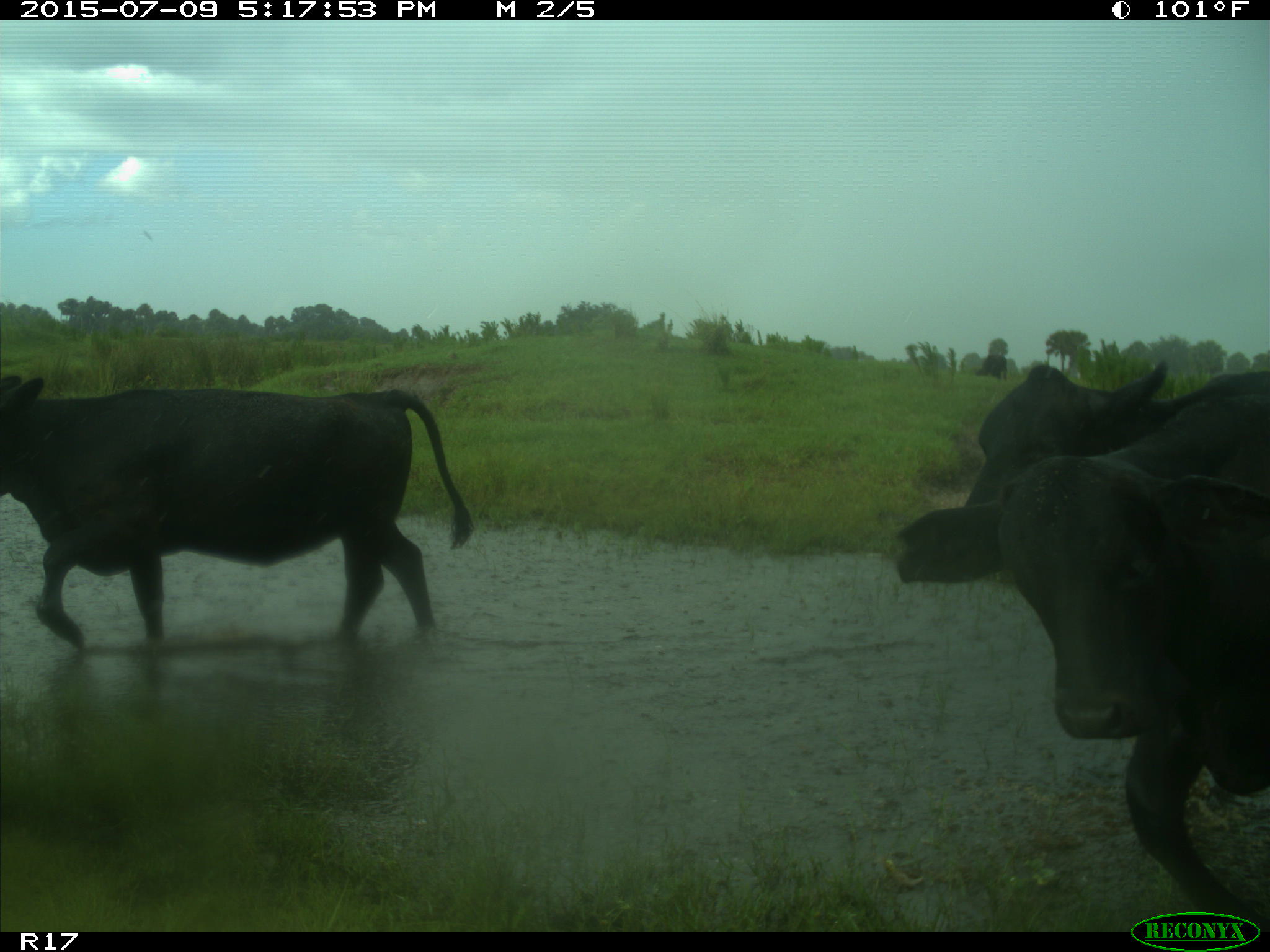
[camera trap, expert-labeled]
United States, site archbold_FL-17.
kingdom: Animalia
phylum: Chordata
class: Mammalia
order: Artiodactyla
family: Bovidae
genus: Bos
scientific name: Bos taurus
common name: domestic cow